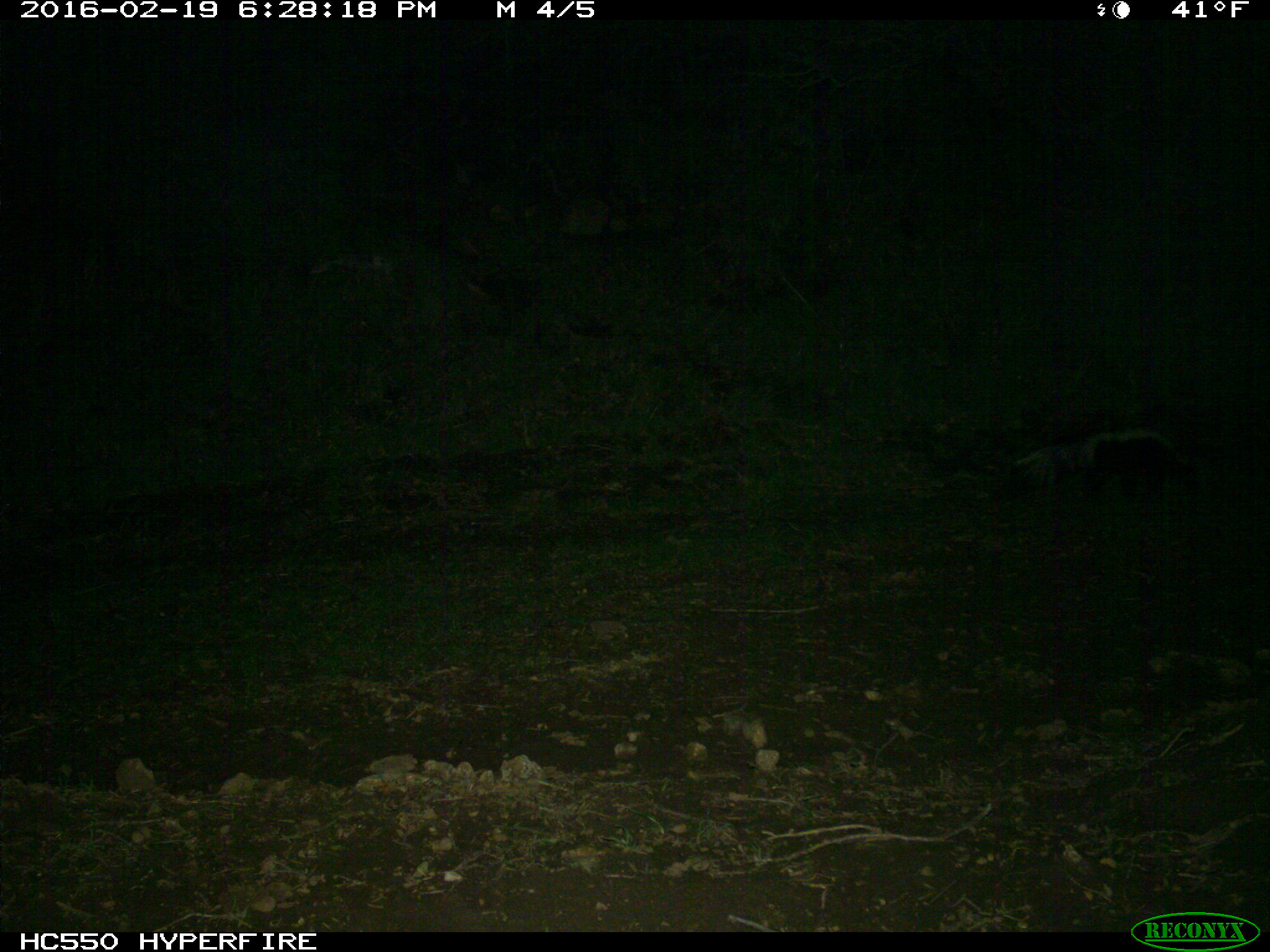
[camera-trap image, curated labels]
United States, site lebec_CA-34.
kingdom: Animalia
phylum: Chordata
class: Mammalia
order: Carnivora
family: Mephitidae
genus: Mephitis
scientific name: Mephitis mephitis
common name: striped skunk